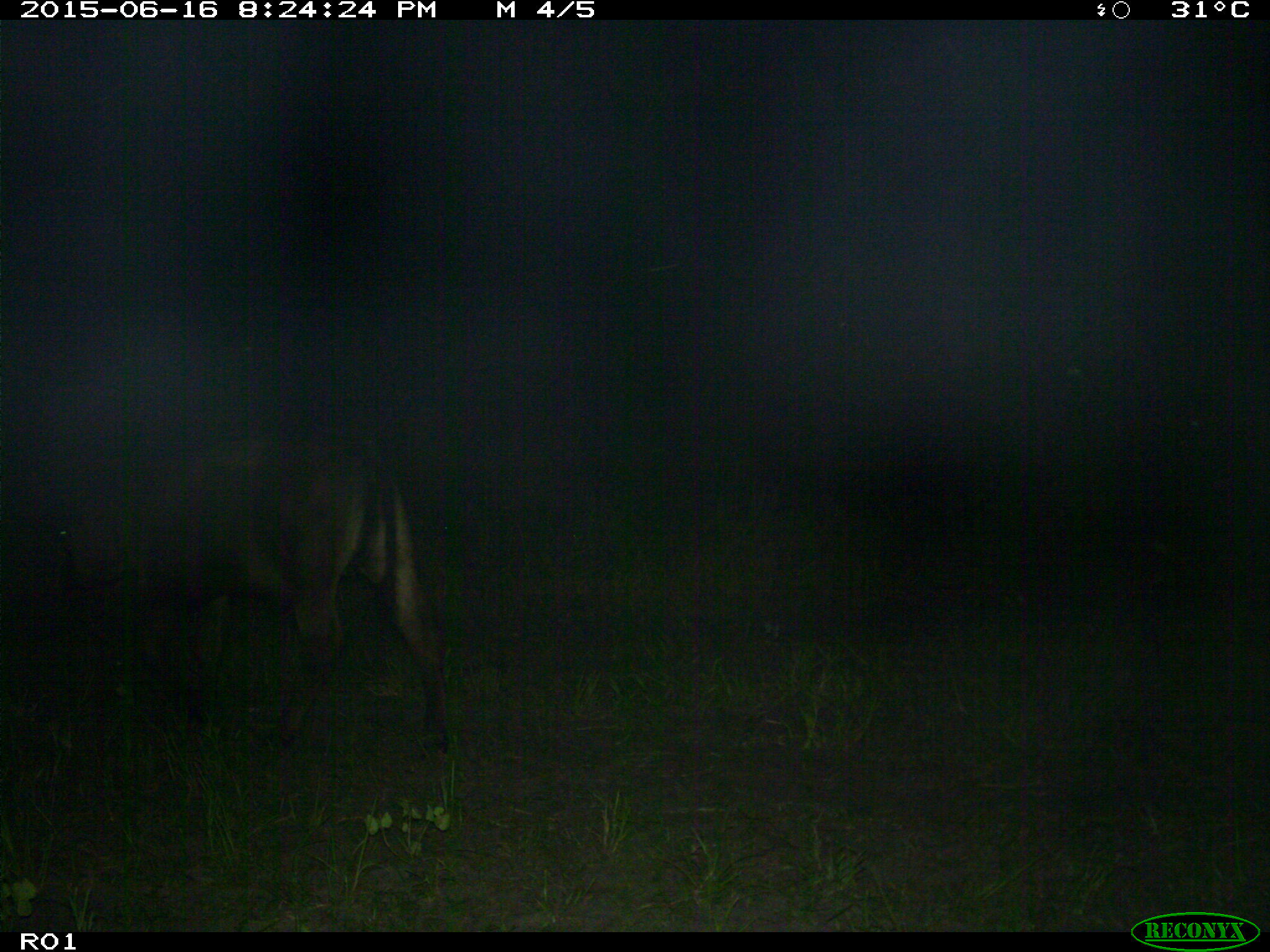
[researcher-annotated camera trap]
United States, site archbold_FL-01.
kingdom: Animalia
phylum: Chordata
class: Mammalia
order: Artiodactyla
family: Bovidae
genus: Bos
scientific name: Bos taurus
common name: domestic cow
Bos taurus (domestic cow).